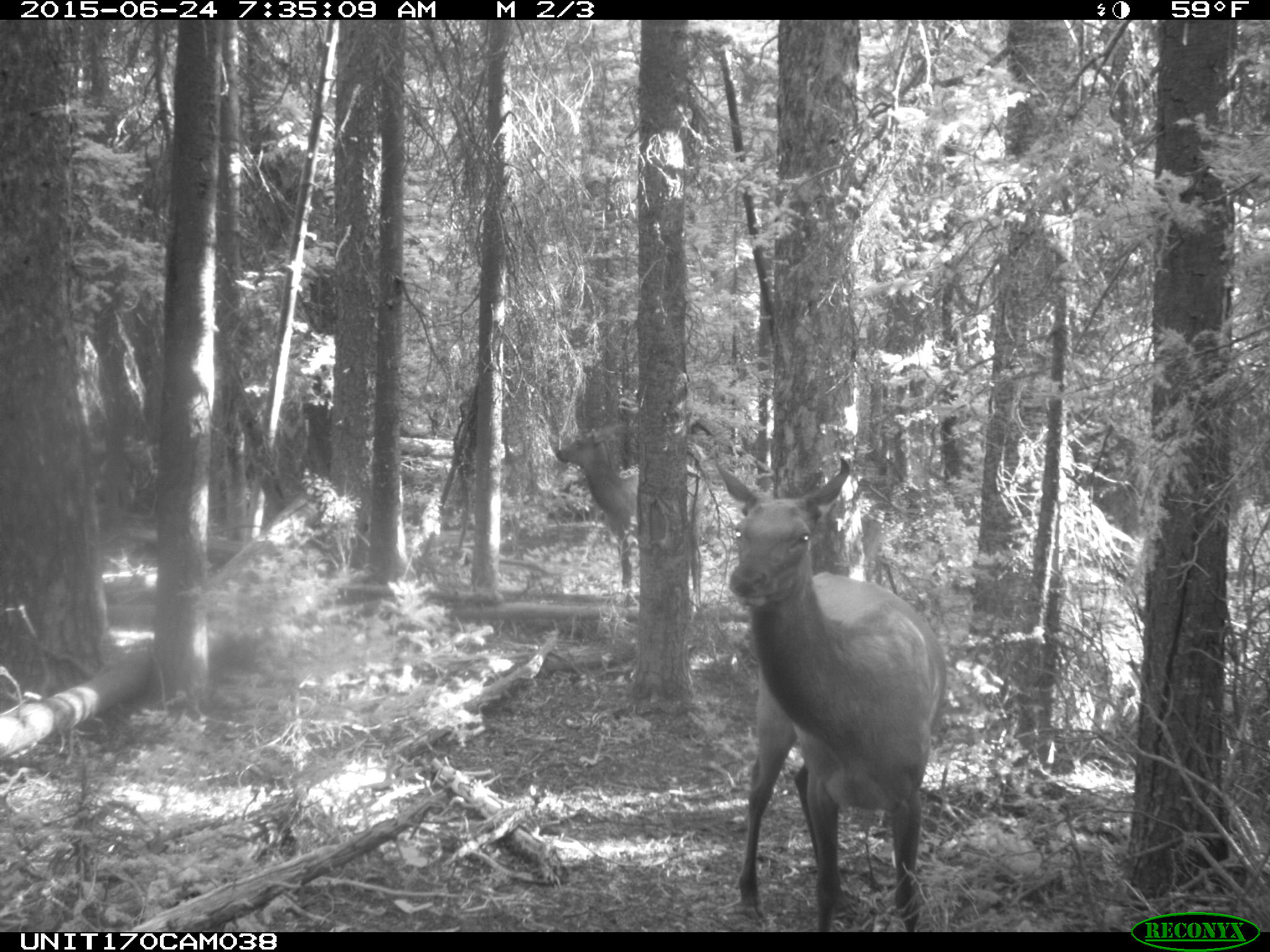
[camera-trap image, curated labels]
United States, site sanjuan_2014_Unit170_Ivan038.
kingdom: Animalia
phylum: Chordata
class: Mammalia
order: Artiodactyla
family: Cervidae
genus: Cervus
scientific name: Cervus elaphus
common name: red deer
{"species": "Cervus elaphus (red deer)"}